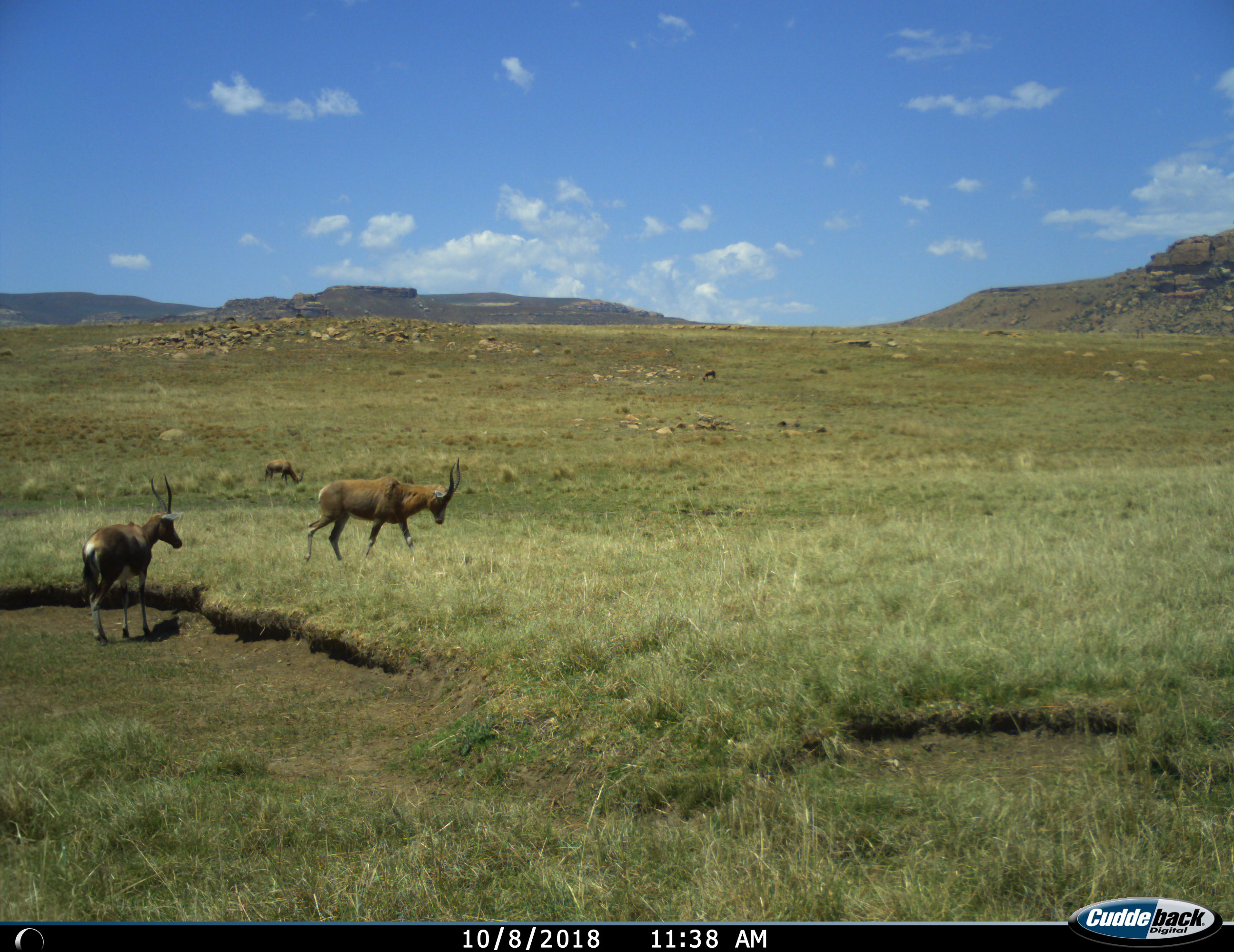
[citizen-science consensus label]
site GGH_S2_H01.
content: unidentified animal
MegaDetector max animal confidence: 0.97